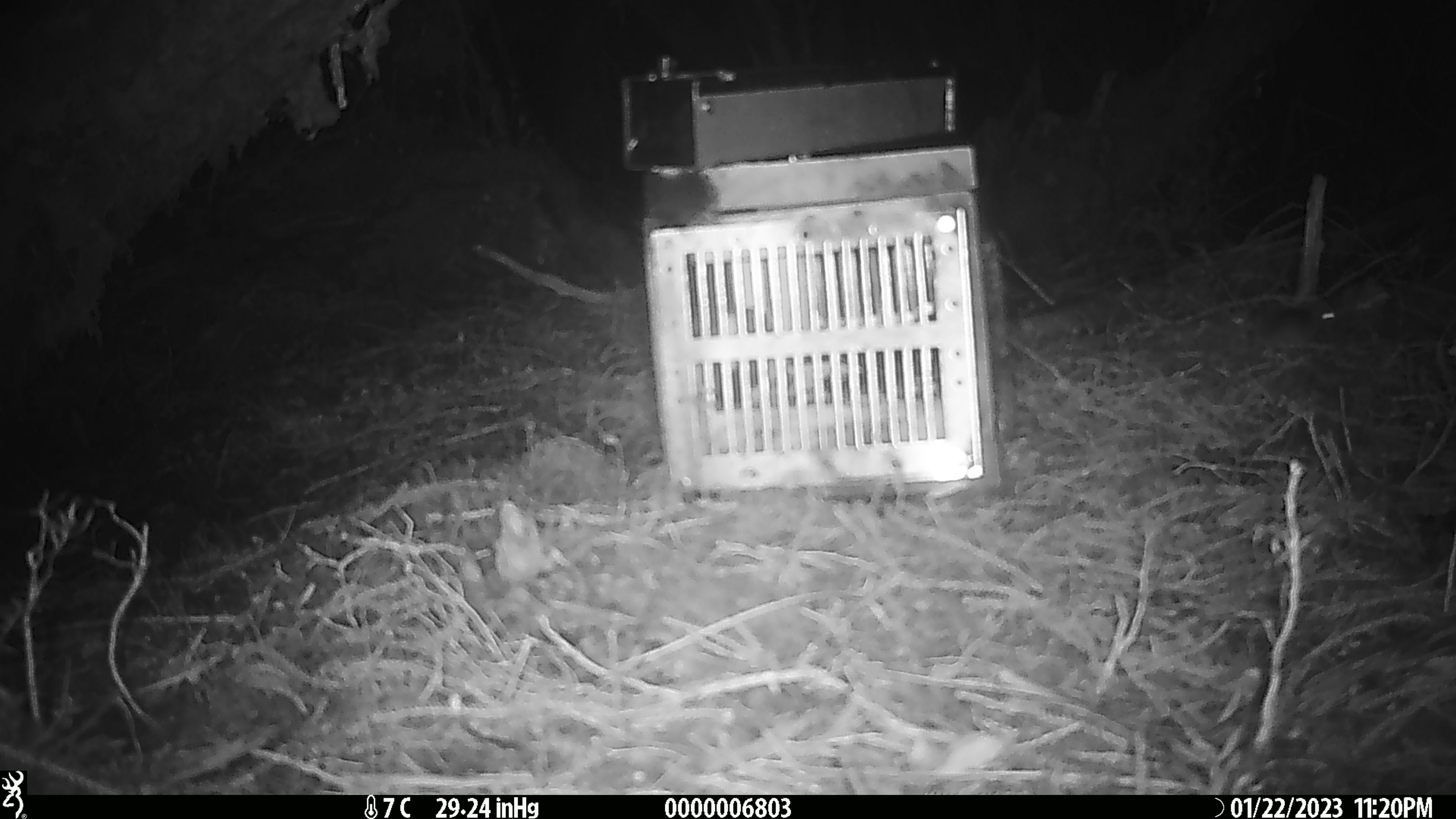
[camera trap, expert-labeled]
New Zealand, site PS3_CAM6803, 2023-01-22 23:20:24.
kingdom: Animalia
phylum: Chordata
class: Mammalia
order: Rodentia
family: Muridae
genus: Mus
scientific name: Mus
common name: mouse